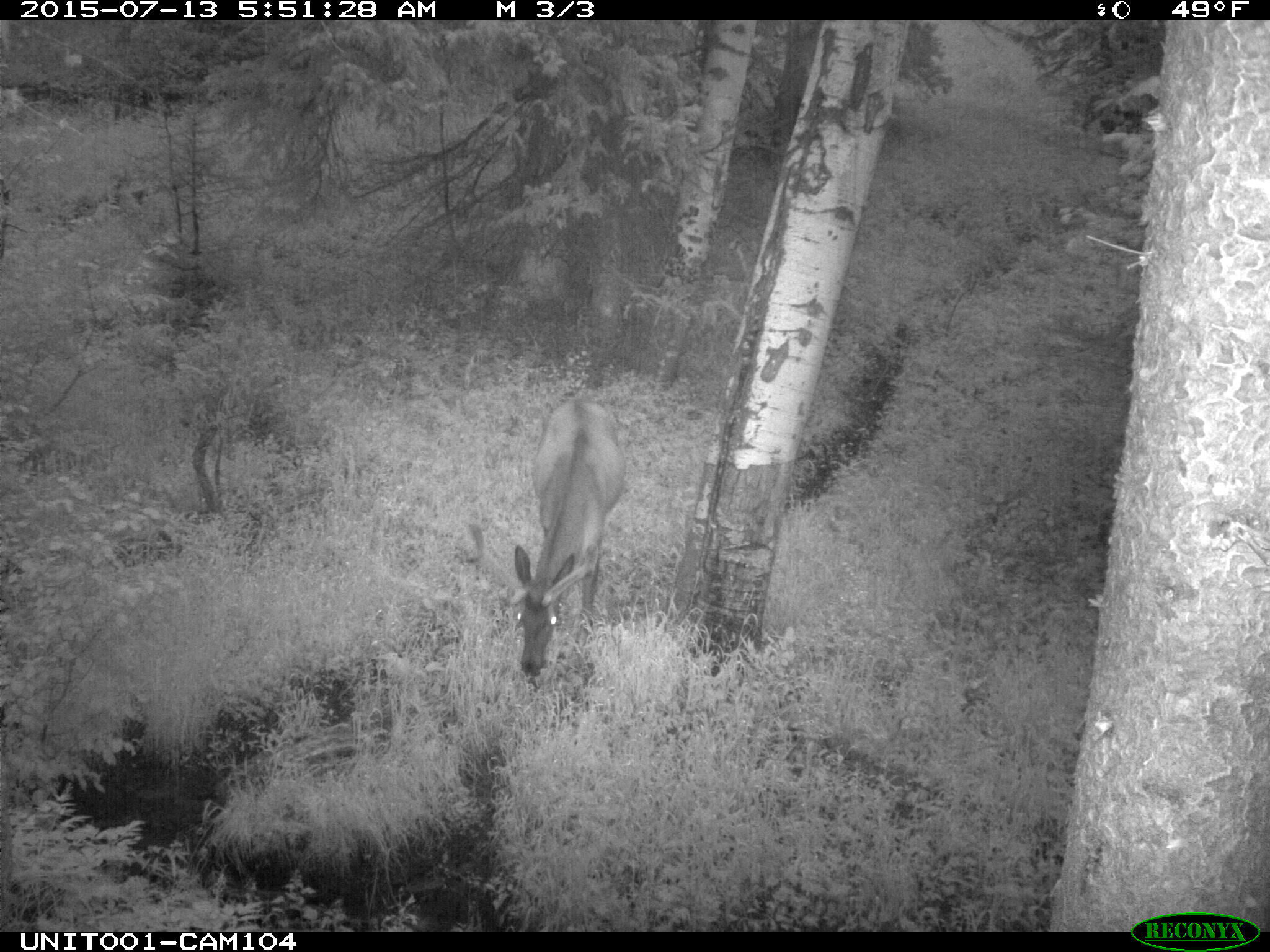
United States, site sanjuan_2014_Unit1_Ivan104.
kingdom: Animalia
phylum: Chordata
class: Mammalia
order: Artiodactyla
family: Cervidae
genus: Cervus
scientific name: Cervus elaphus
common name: red deer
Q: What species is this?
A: Cervus elaphus (red deer).